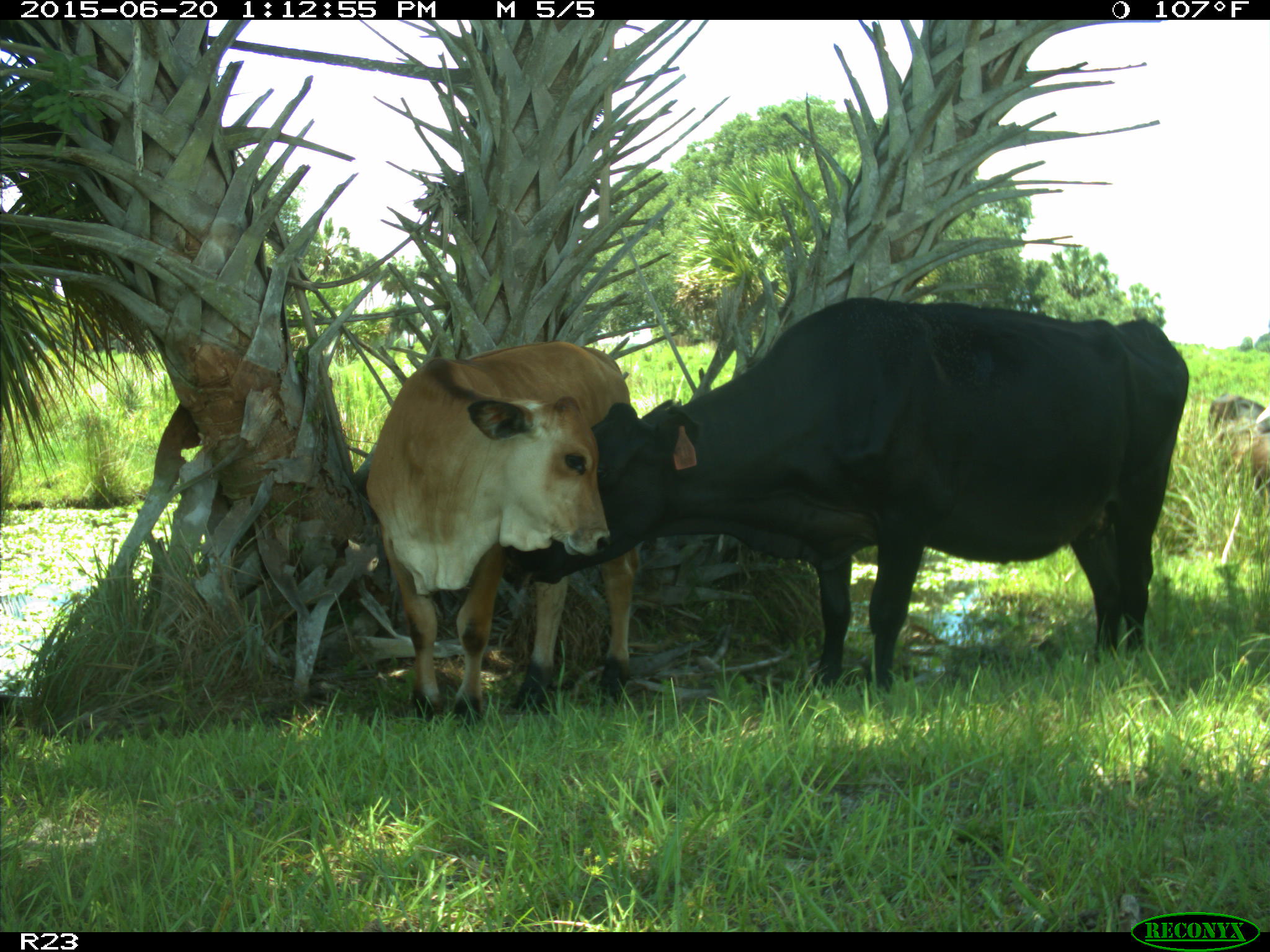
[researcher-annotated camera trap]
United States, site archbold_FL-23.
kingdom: Animalia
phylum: Chordata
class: Mammalia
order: Artiodactyla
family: Bovidae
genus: Bos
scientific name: Bos taurus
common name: domestic cow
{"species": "Bos taurus (domestic cow)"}